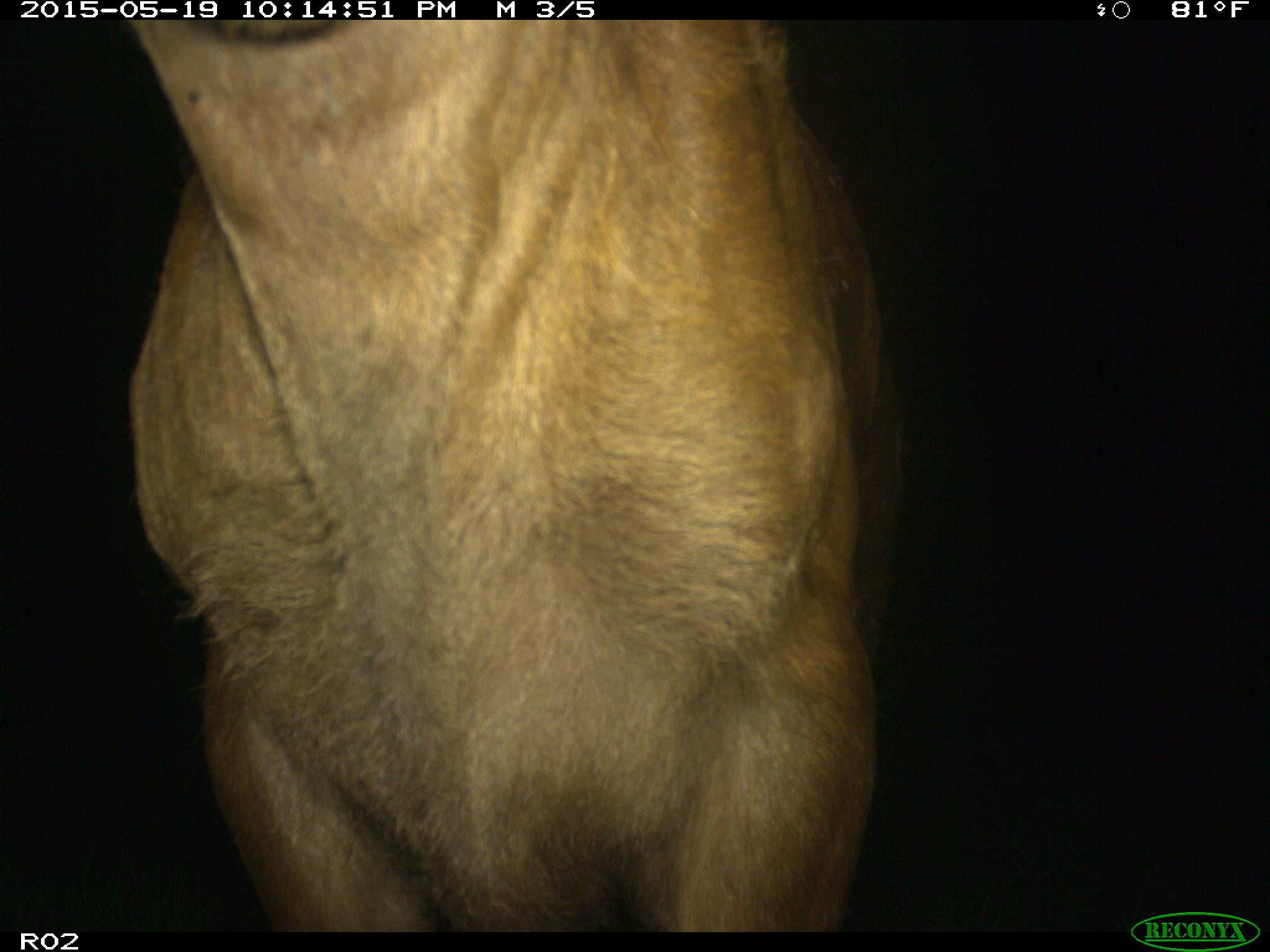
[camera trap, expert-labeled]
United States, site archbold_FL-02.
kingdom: Animalia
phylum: Chordata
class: Mammalia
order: Artiodactyla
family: Bovidae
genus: Bos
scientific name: Bos taurus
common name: domestic cow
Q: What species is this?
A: Bos taurus (domestic cow).